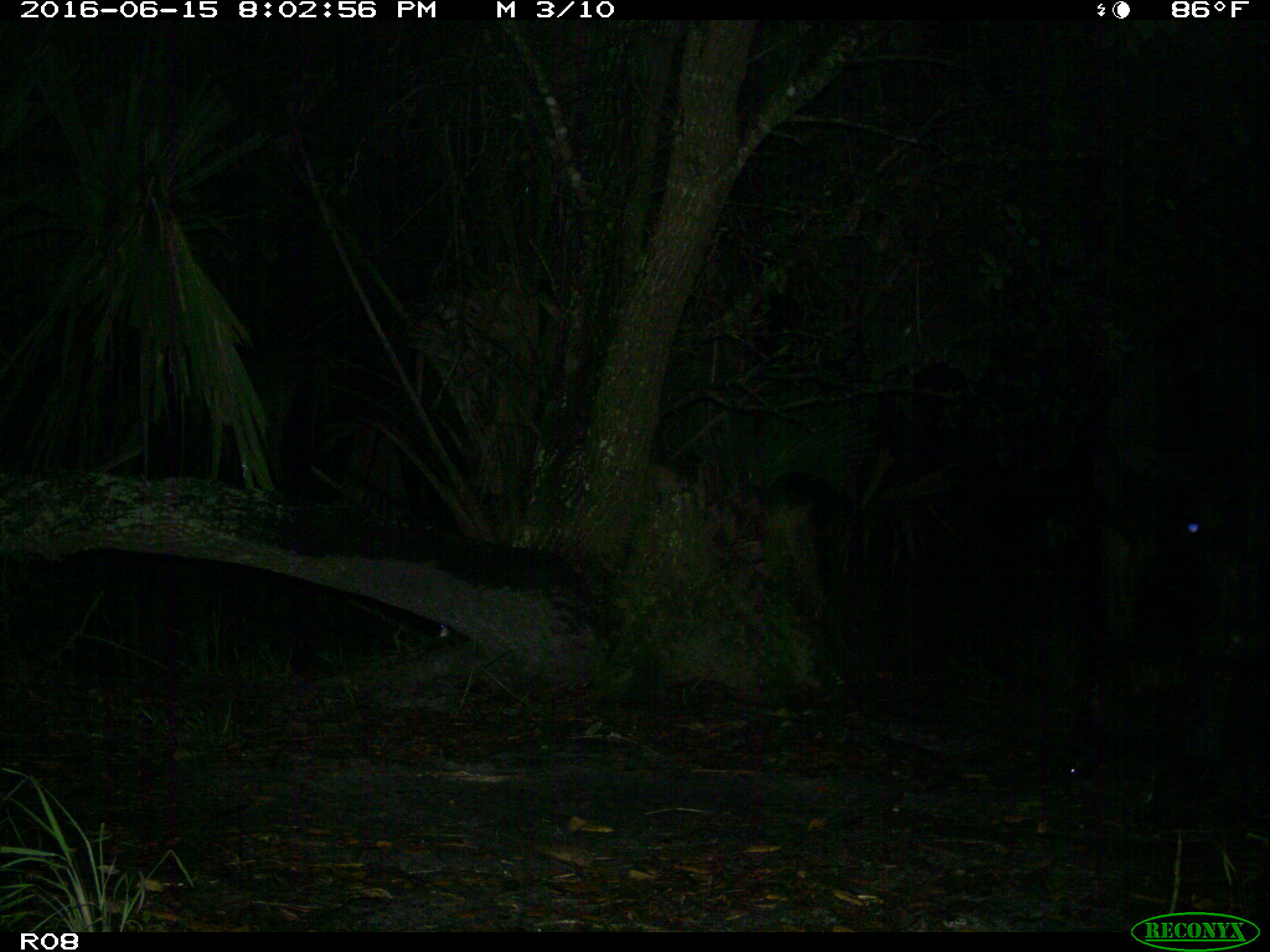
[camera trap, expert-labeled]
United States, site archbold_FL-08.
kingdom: Animalia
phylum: Chordata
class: Mammalia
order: Artiodactyla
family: Bovidae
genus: Bos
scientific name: Bos taurus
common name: domestic cow